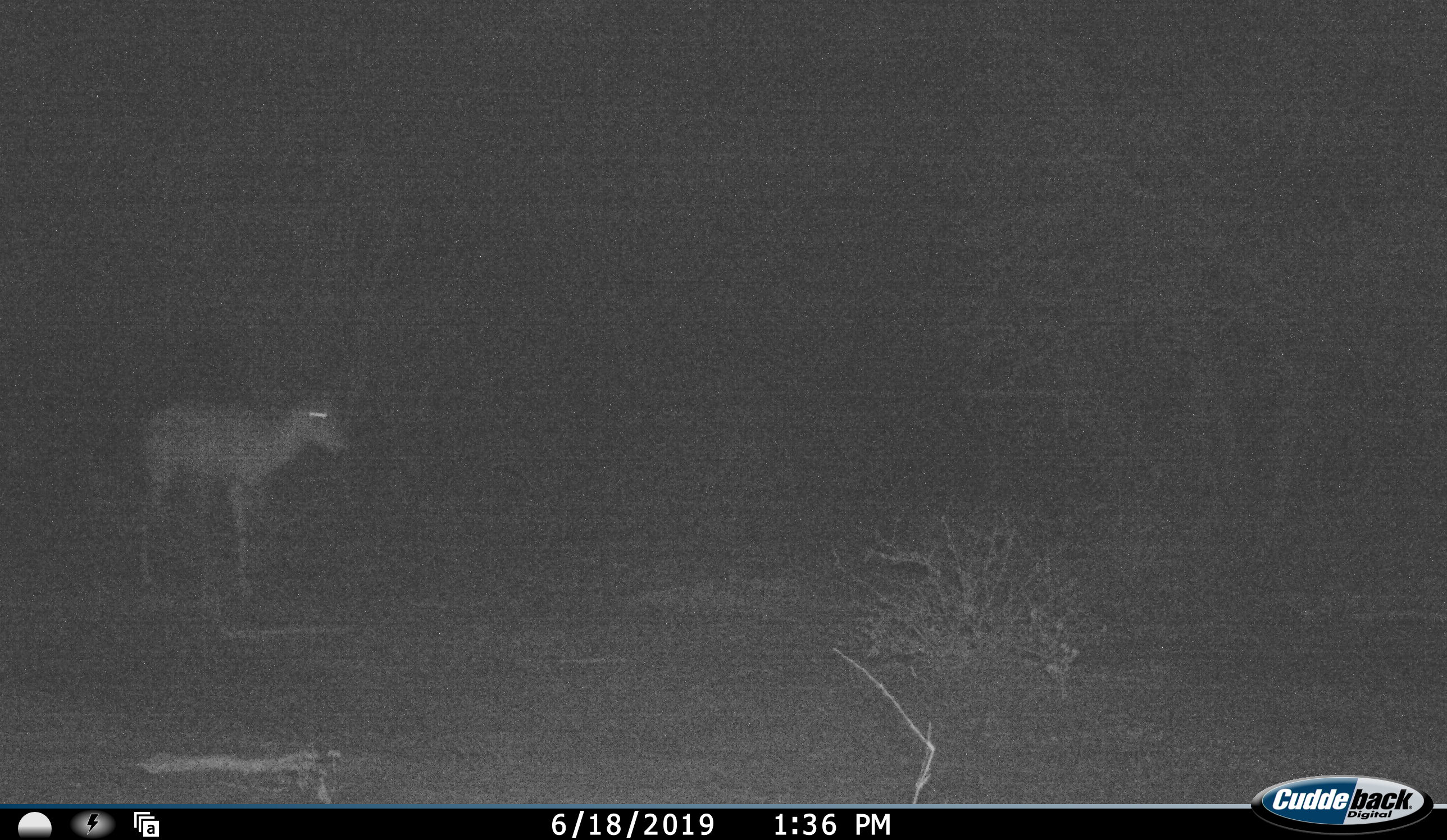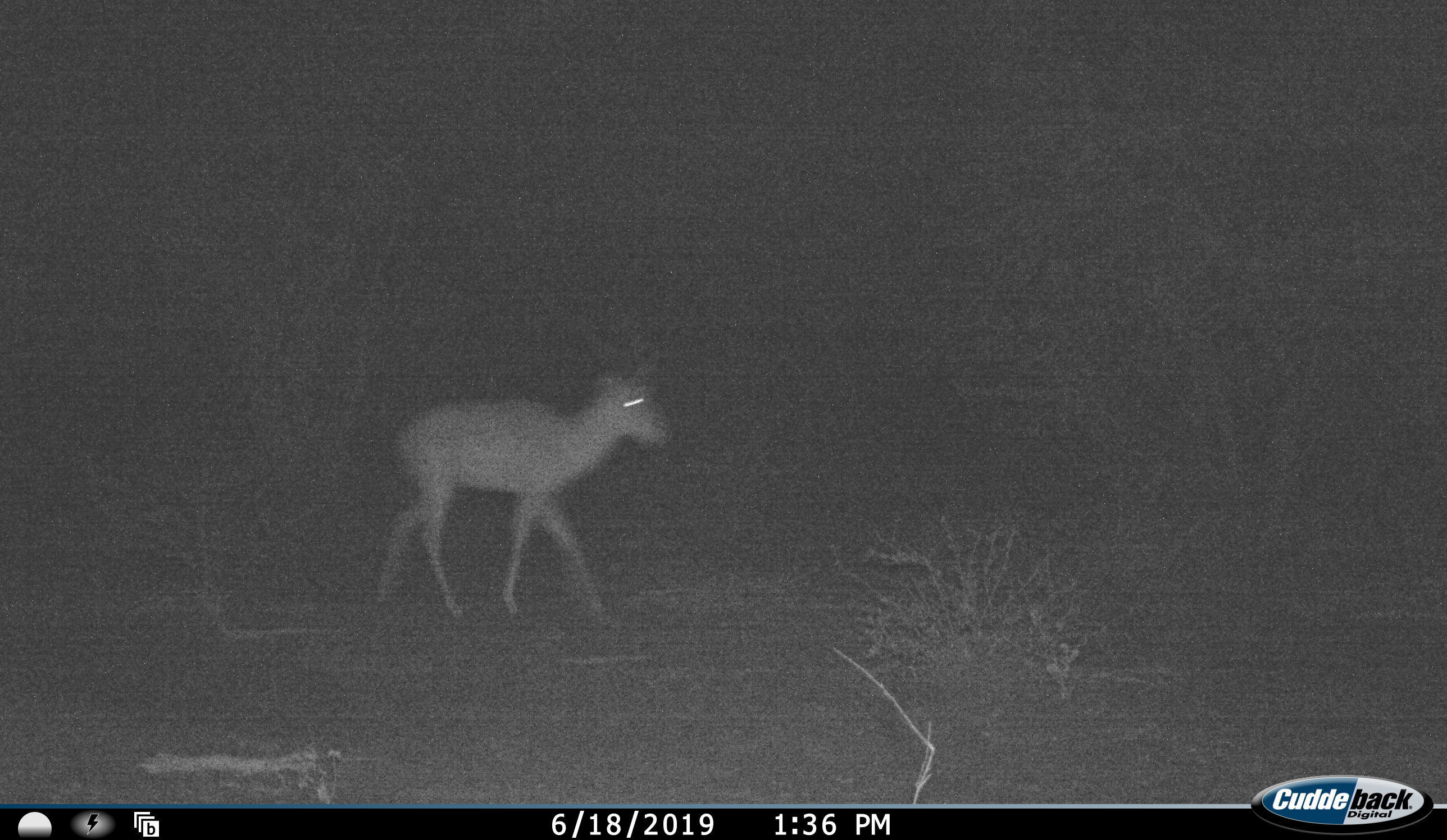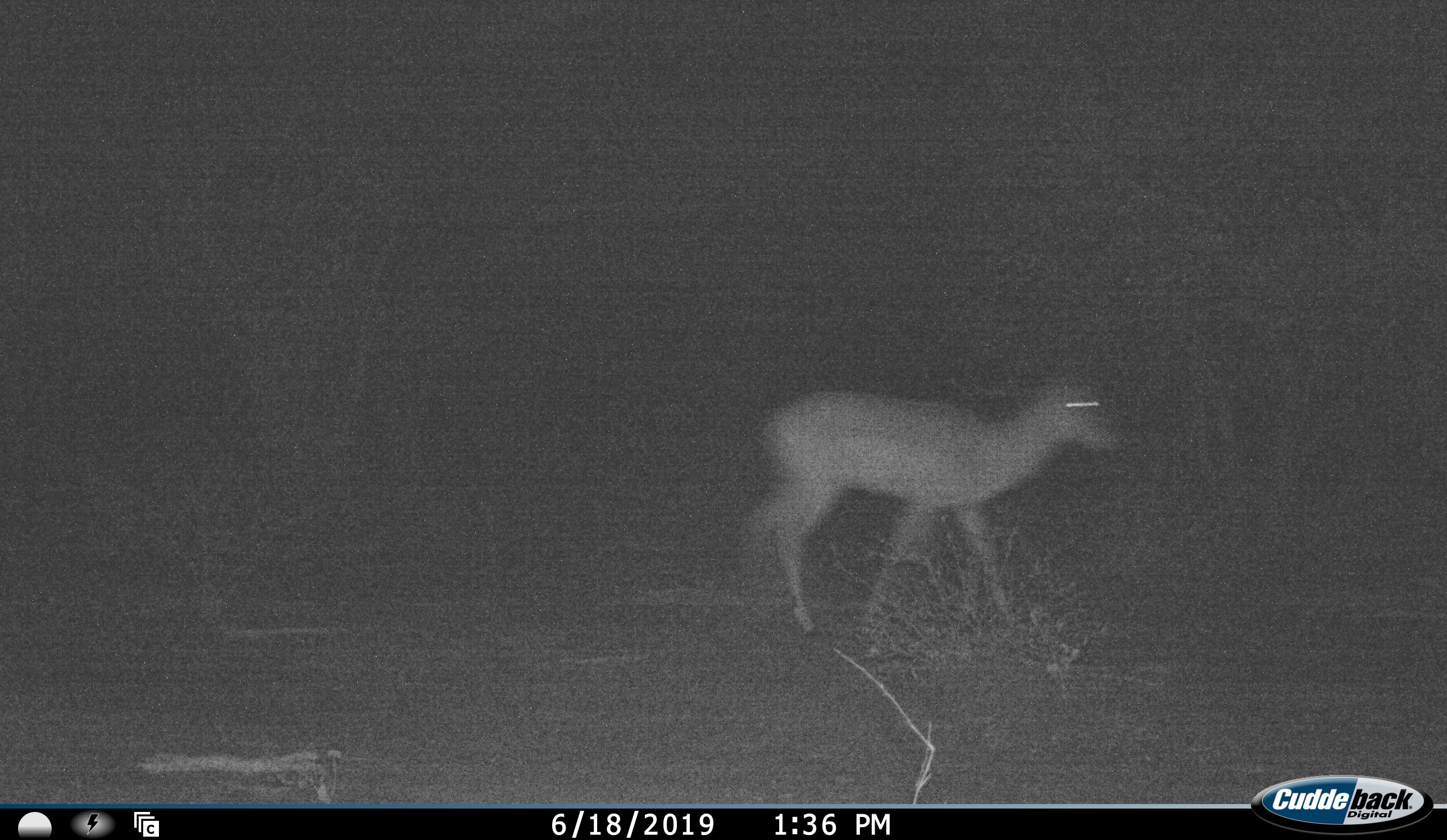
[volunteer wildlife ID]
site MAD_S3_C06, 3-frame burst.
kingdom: Animalia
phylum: Chordata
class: Mammalia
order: Artiodactyla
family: Bovidae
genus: Aepyceros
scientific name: Aepyceros melampus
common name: impala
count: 1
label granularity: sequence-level